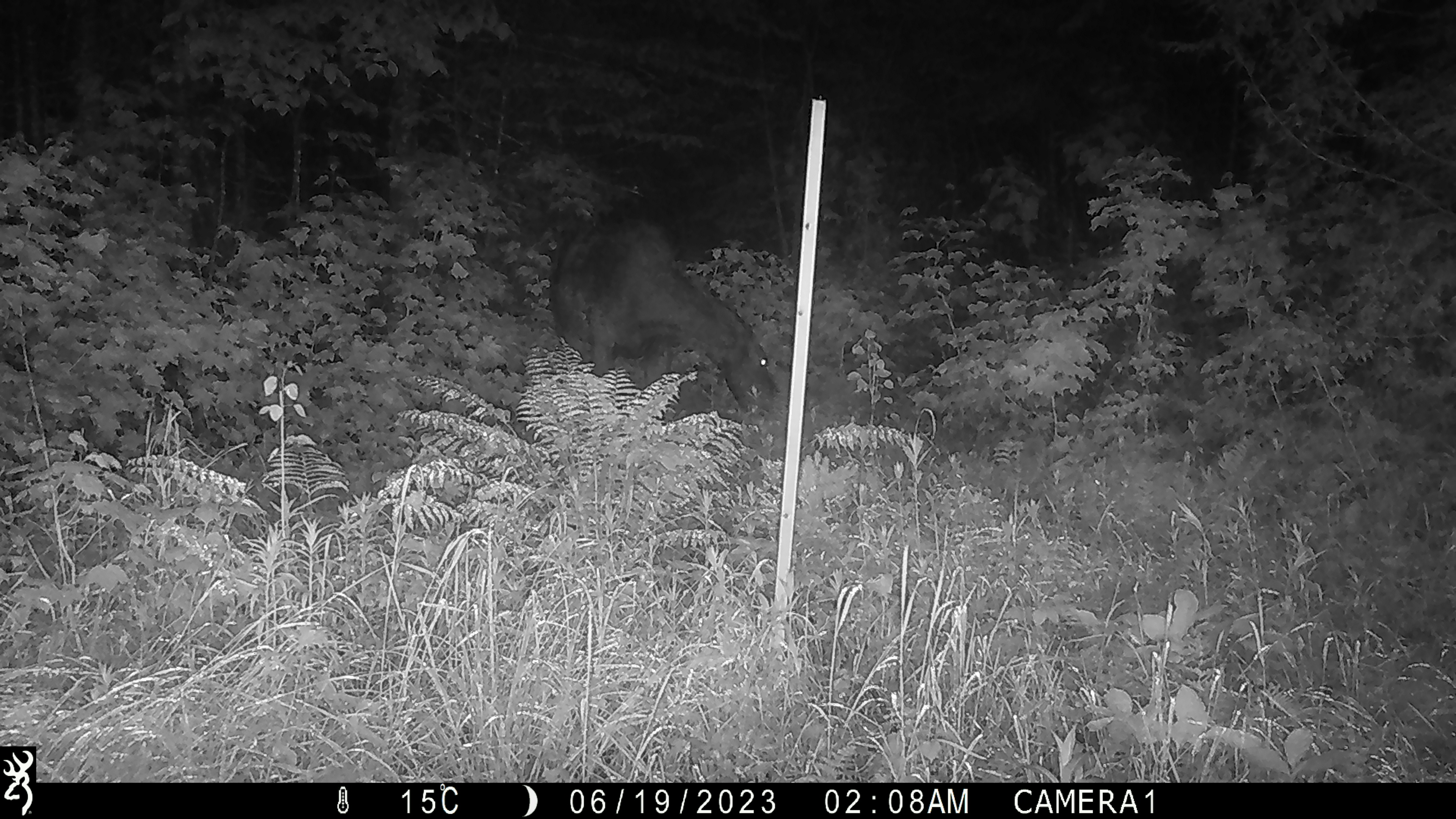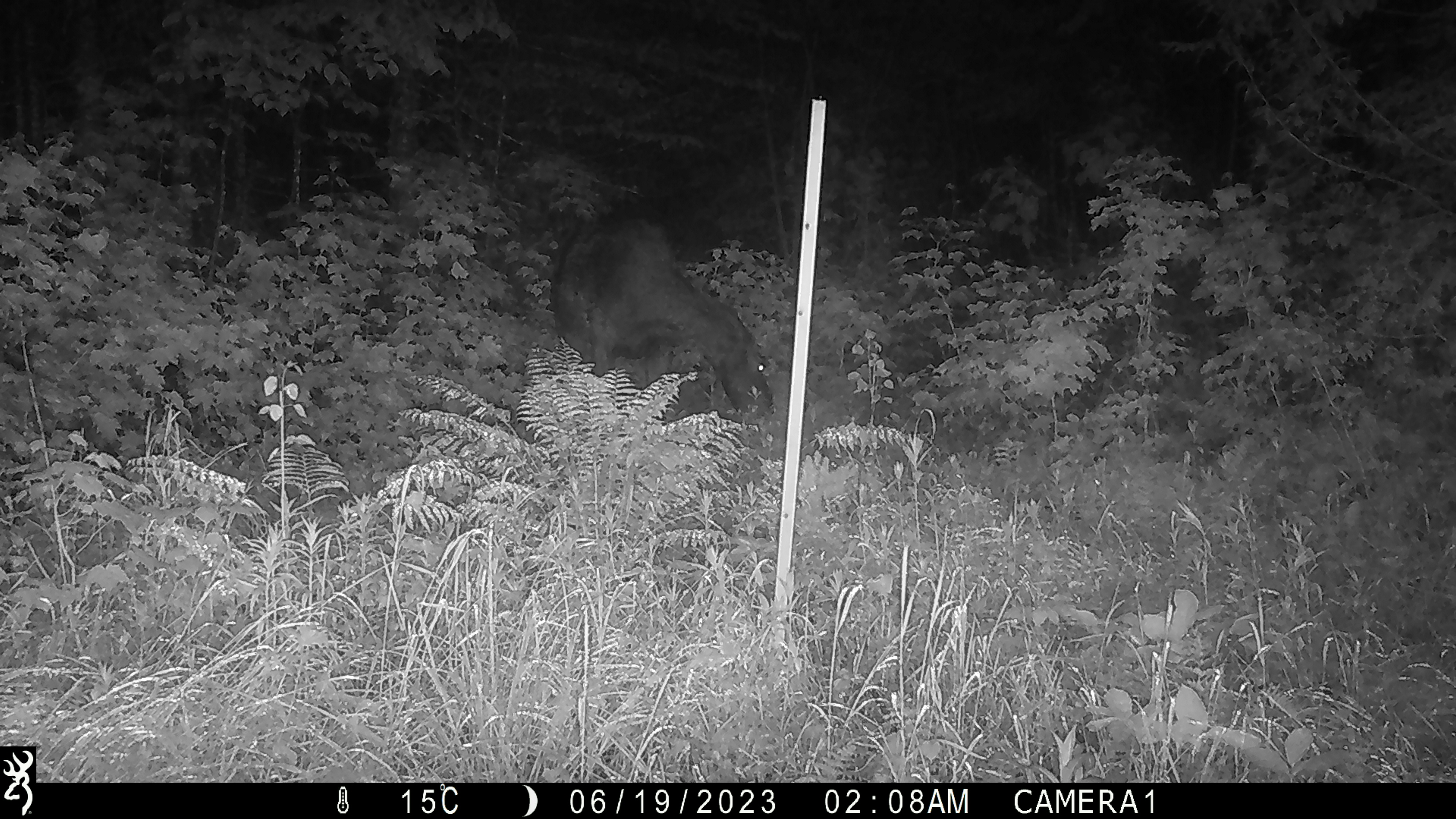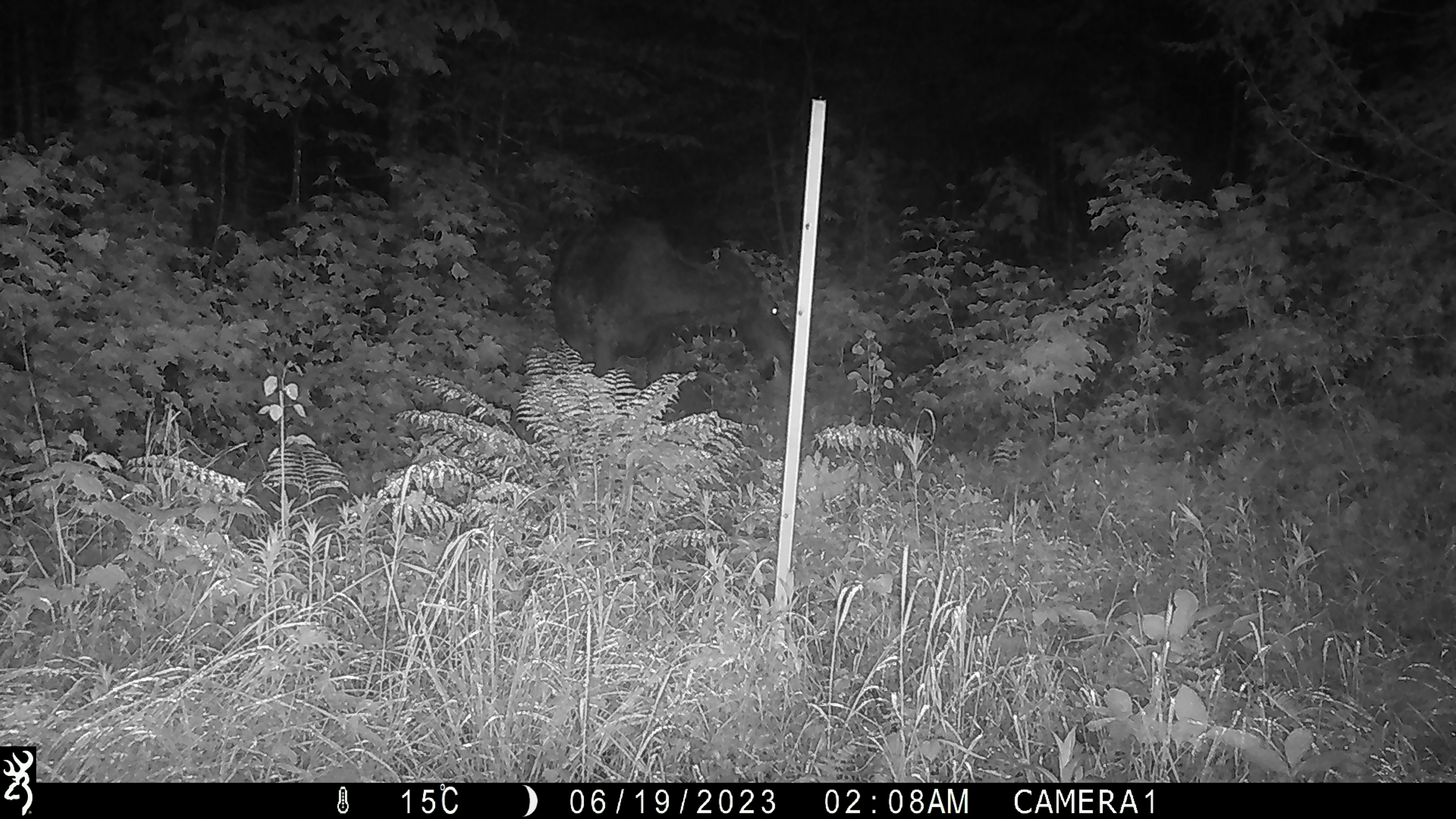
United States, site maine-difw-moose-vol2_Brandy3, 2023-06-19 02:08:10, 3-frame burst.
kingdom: Animalia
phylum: Chordata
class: Mammalia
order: Artiodactyla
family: Cervidae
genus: Alces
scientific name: Alces alces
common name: moose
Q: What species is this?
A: Moose (Alces alces).